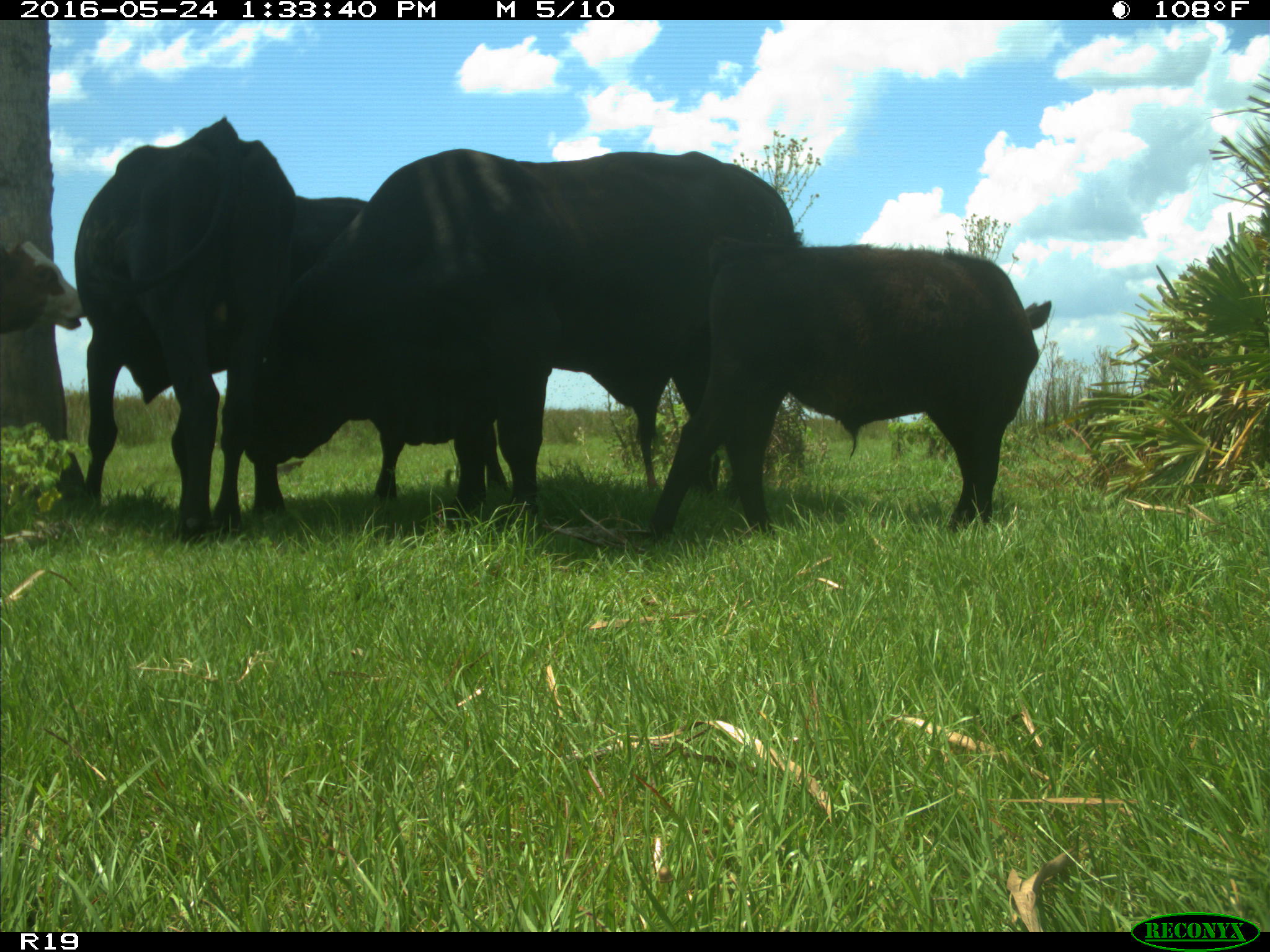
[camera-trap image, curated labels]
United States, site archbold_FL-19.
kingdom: Animalia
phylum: Chordata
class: Mammalia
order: Artiodactyla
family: Bovidae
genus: Bos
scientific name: Bos taurus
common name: domestic cow